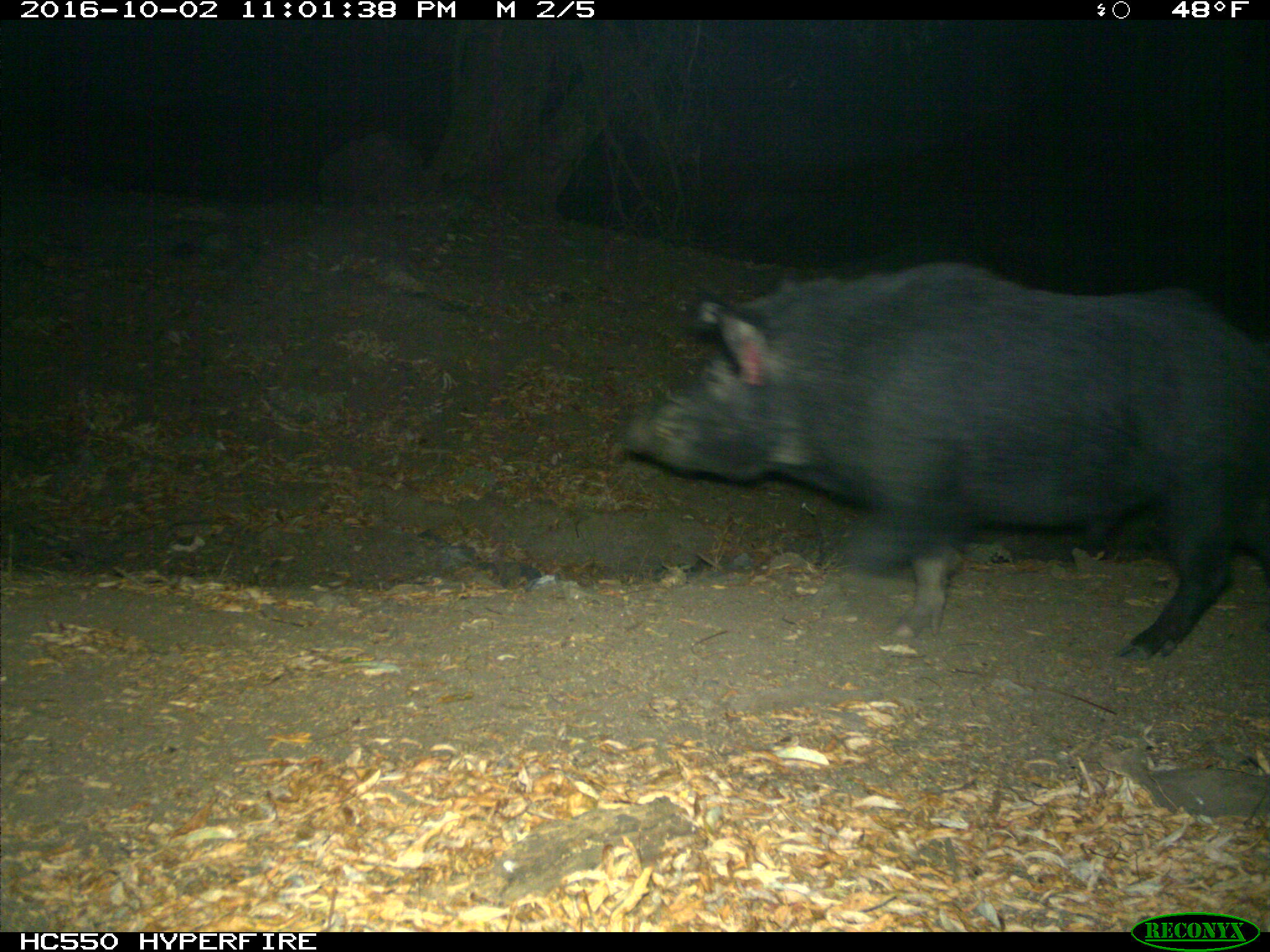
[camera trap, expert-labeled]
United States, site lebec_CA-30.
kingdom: Animalia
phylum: Chordata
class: Mammalia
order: Artiodactyla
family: Suidae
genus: Sus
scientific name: Sus scrofa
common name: wild boar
Sus scrofa (wild boar).